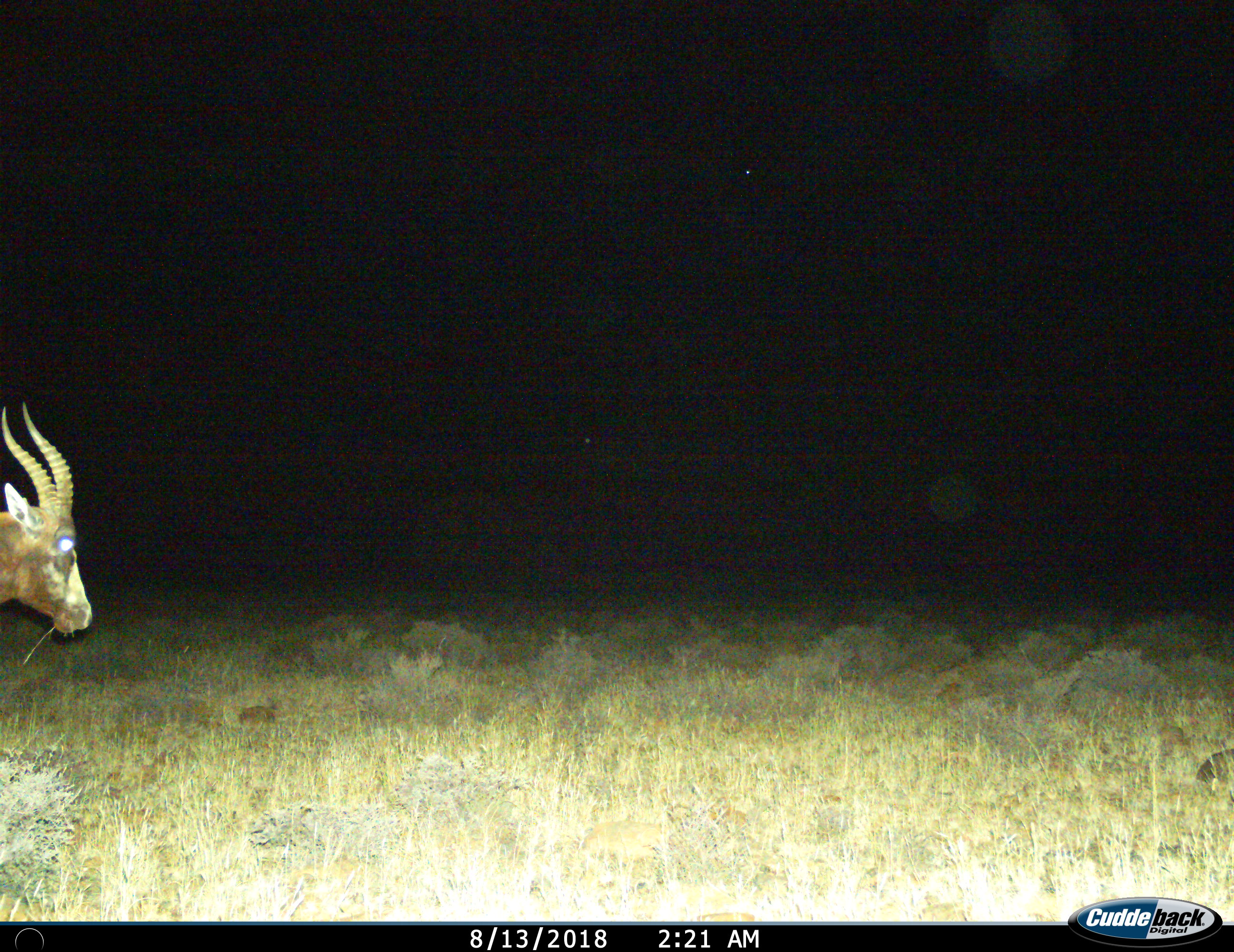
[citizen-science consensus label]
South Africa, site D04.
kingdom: Animalia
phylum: Chordata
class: Mammalia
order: Artiodactyla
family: Bovidae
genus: Damaliscus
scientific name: Damaliscus pygargus phillipsi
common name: blesbok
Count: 1.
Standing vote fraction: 40%.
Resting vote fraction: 0%.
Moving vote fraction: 50%.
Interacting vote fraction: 0%.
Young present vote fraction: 0%.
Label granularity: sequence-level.